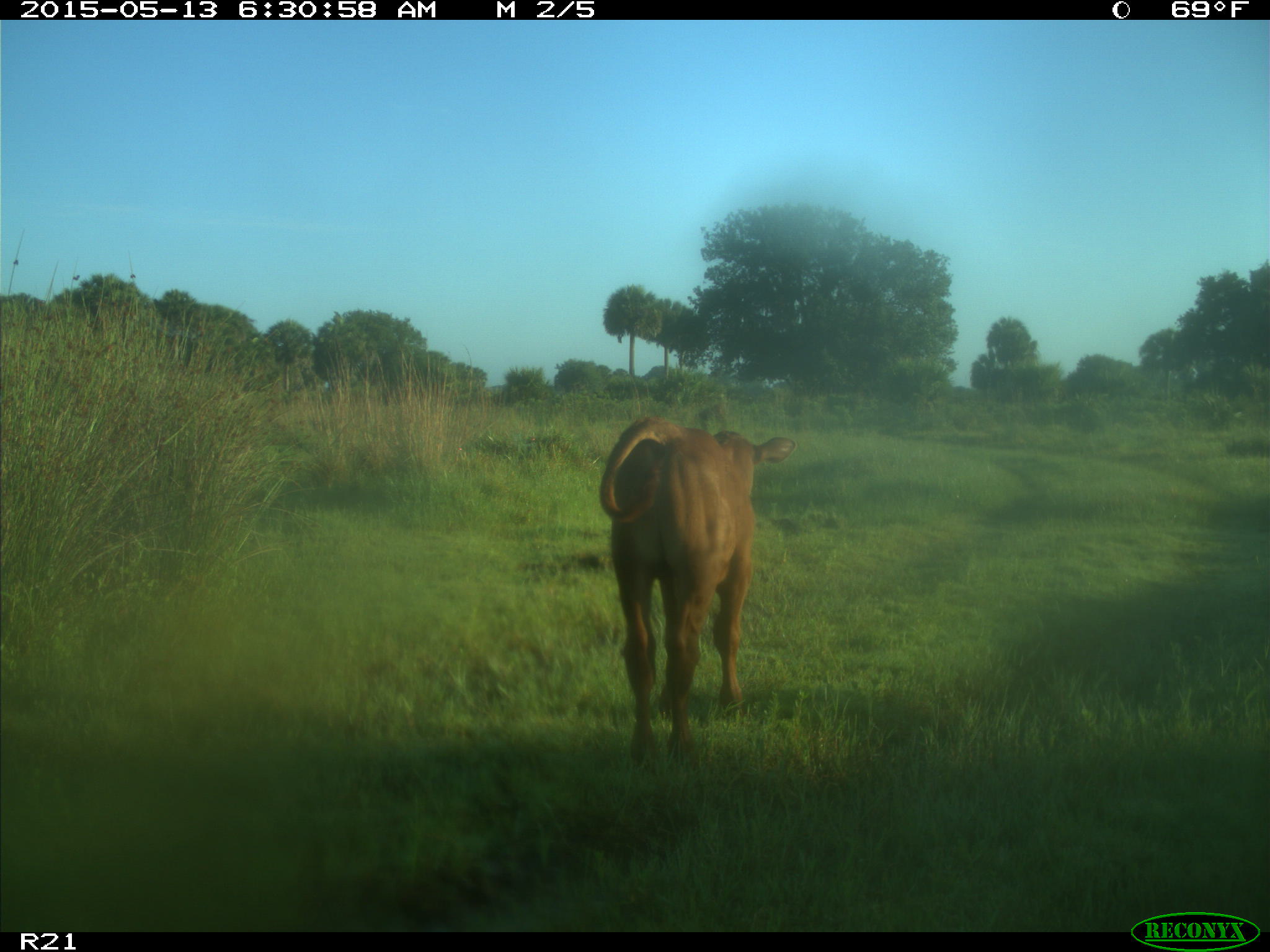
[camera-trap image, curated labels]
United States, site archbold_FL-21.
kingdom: Animalia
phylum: Chordata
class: Mammalia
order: Artiodactyla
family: Bovidae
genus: Bos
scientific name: Bos taurus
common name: domestic cow